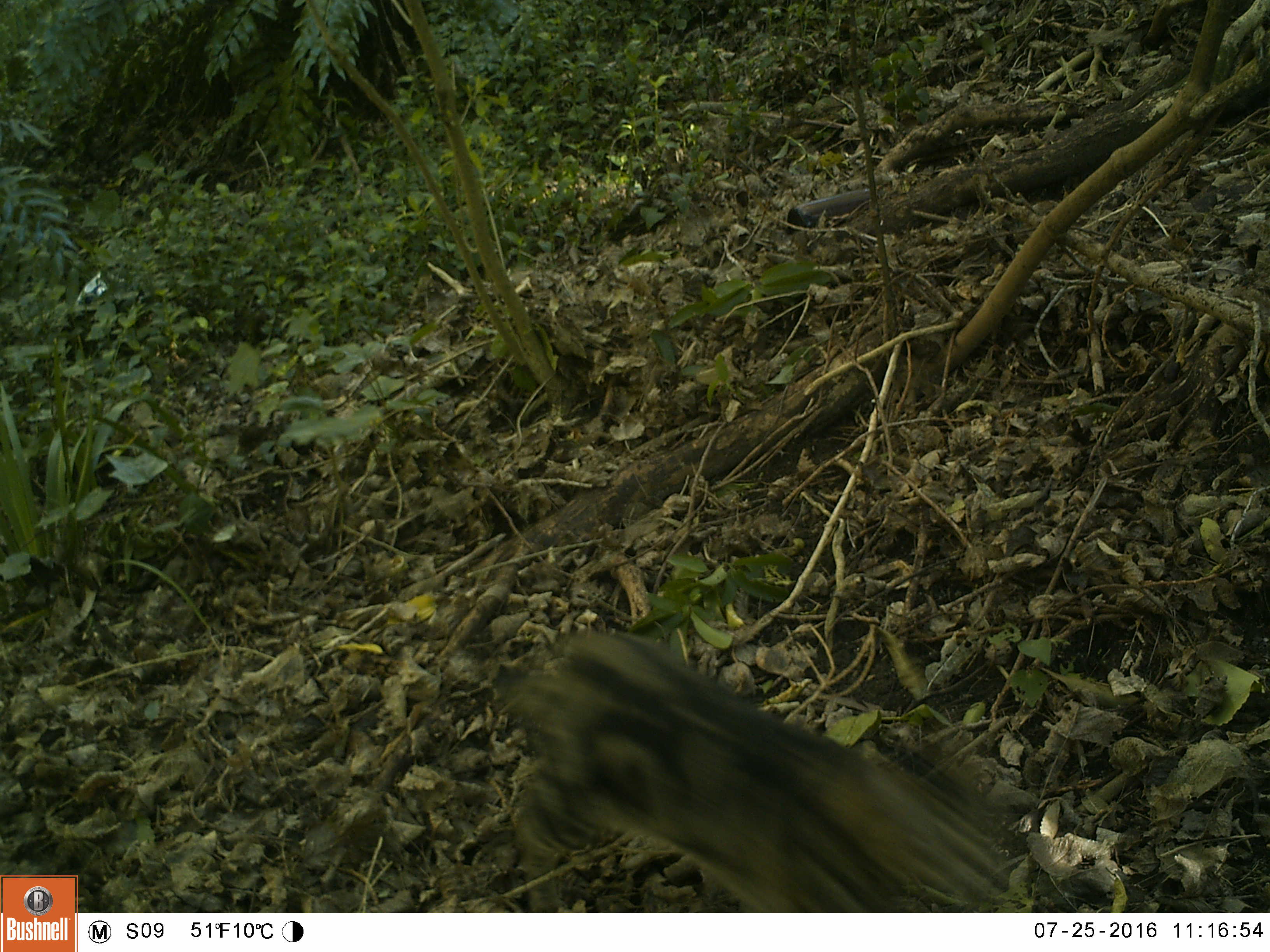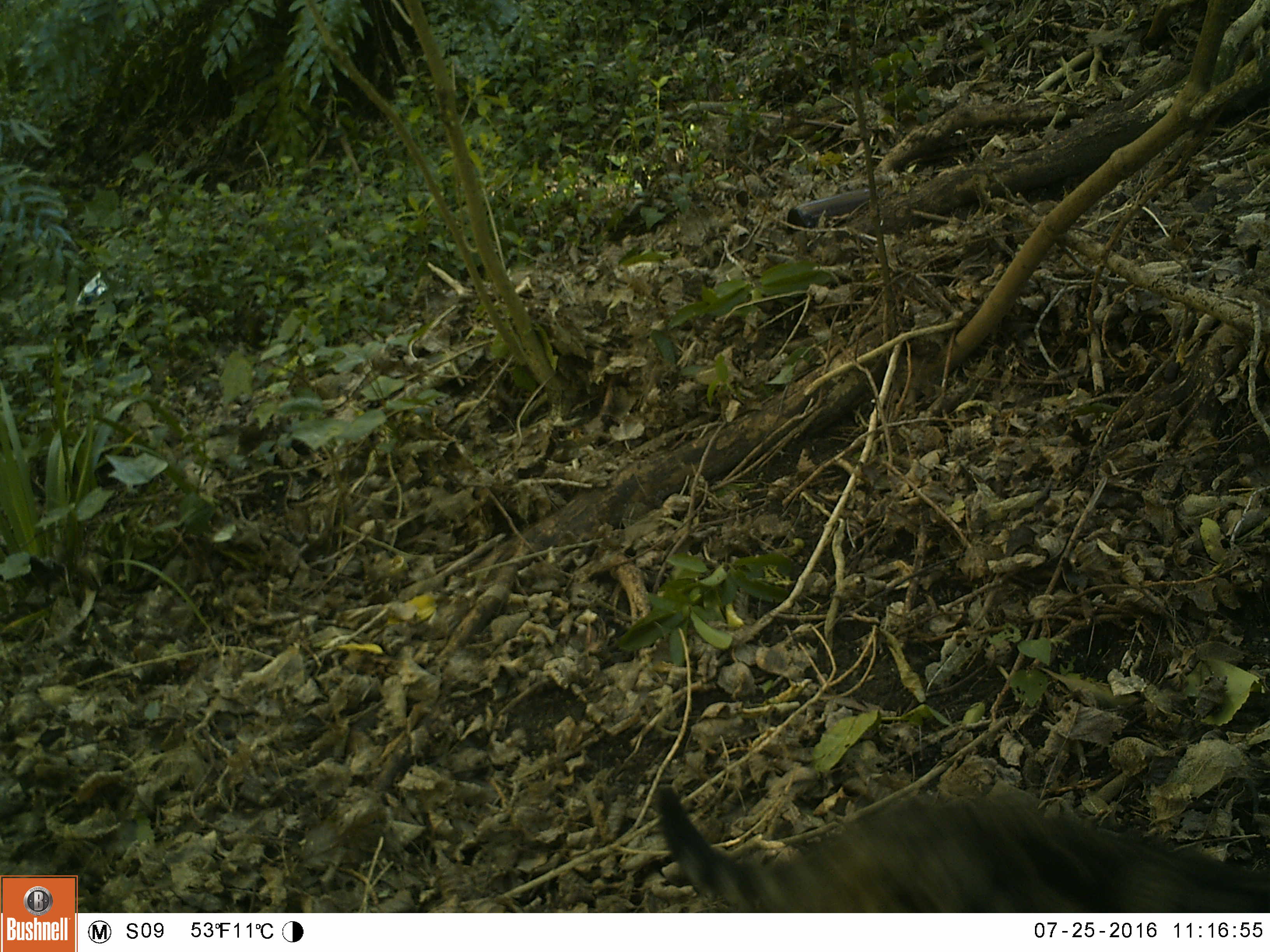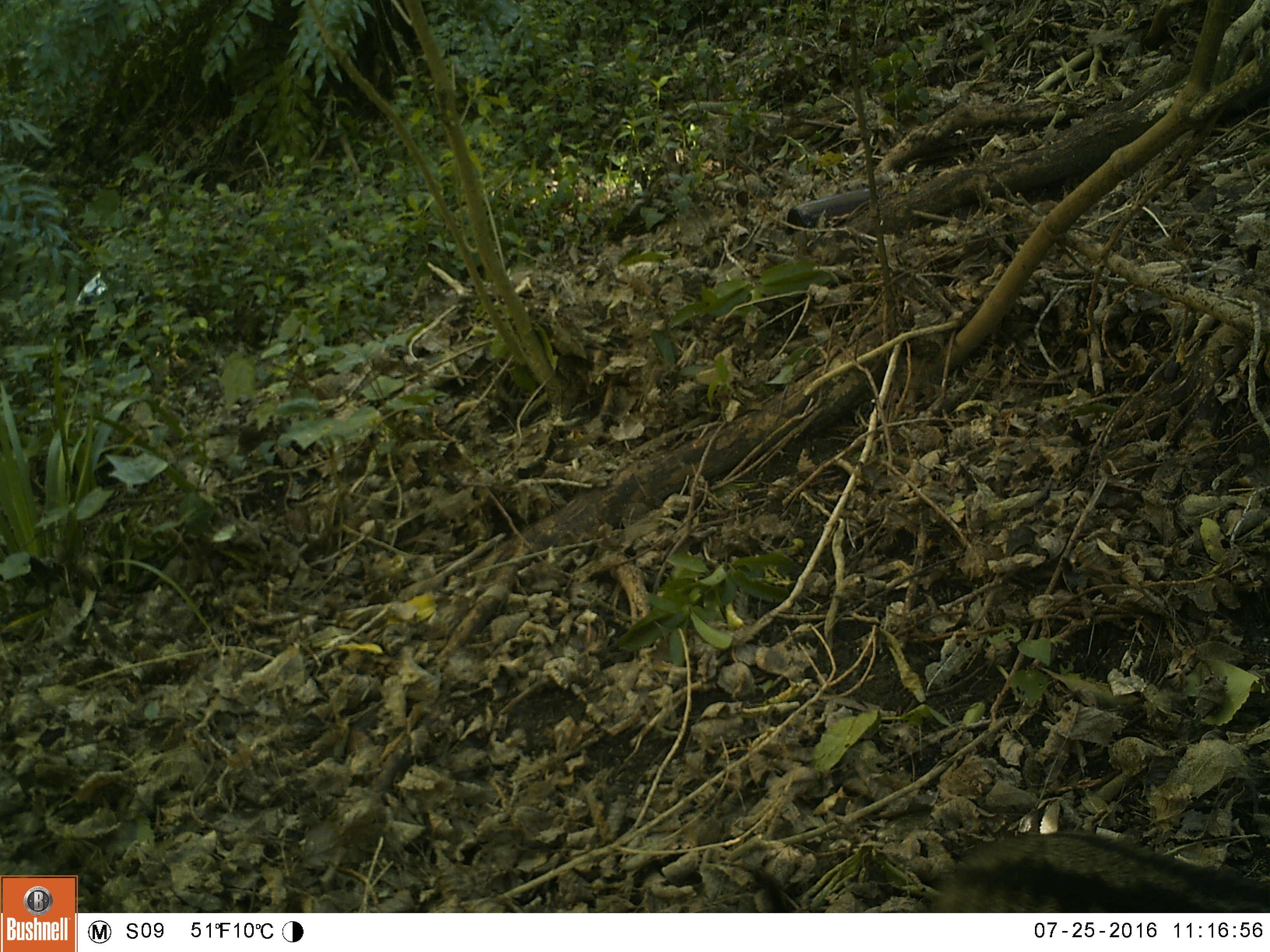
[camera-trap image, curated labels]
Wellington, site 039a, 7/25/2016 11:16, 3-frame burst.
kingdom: Animalia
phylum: Chordata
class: Mammalia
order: Carnivora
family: Felidae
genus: Felis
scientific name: Felis catus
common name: cat